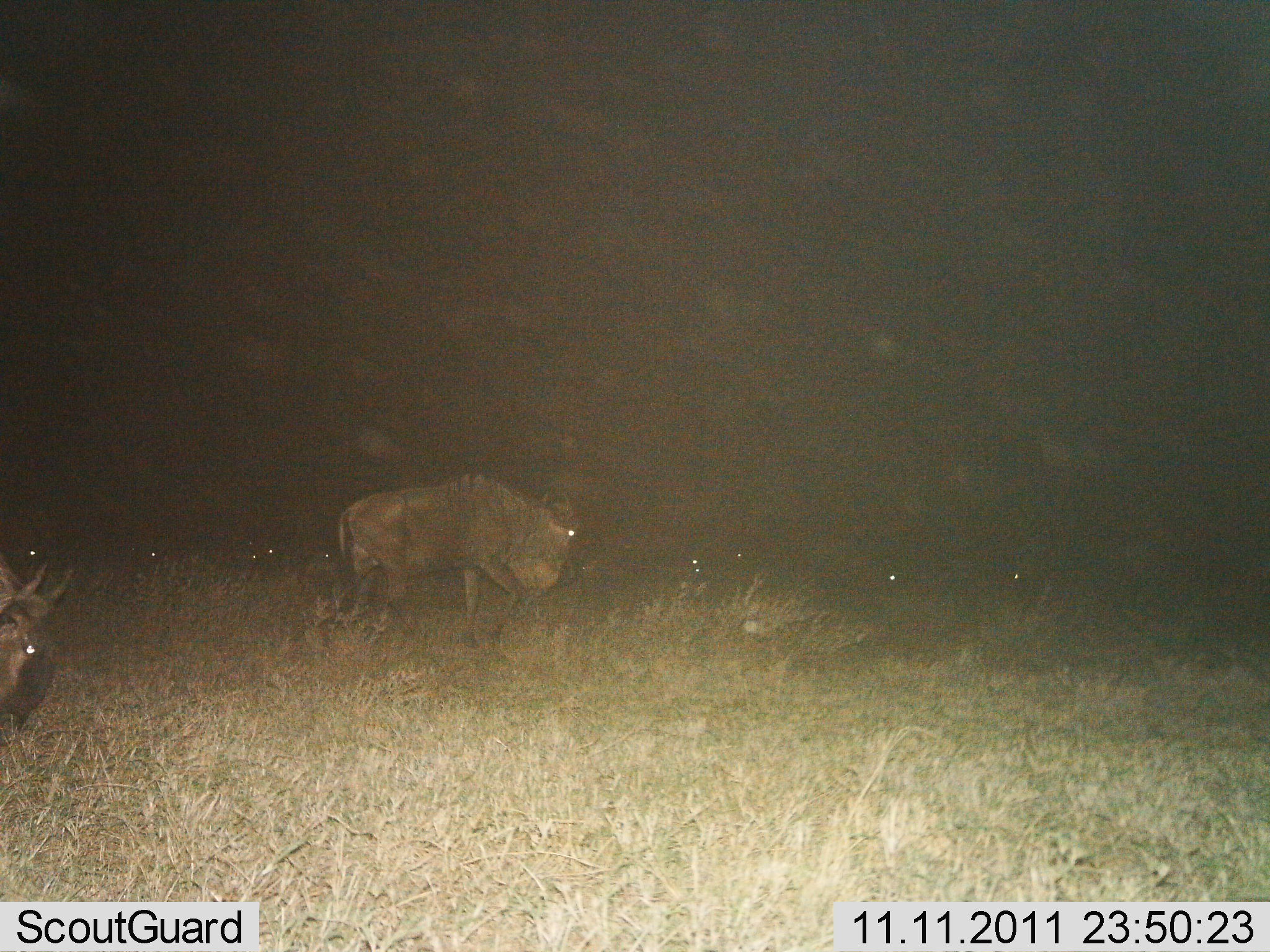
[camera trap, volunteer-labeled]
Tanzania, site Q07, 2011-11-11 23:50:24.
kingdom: Animalia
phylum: Chordata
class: Mammalia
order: Artiodactyla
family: Bovidae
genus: Connochaetes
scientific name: Connochaetes taurinus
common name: blue wildebeest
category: wildebeest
Wildebeest (blue wildebeest) (Connochaetes taurinus), count 9. Behavior (volunteer vote fractions): standing 36%, resting 9%, moving 55%, interacting 0%. Young present (vote fraction): 0%. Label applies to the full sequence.